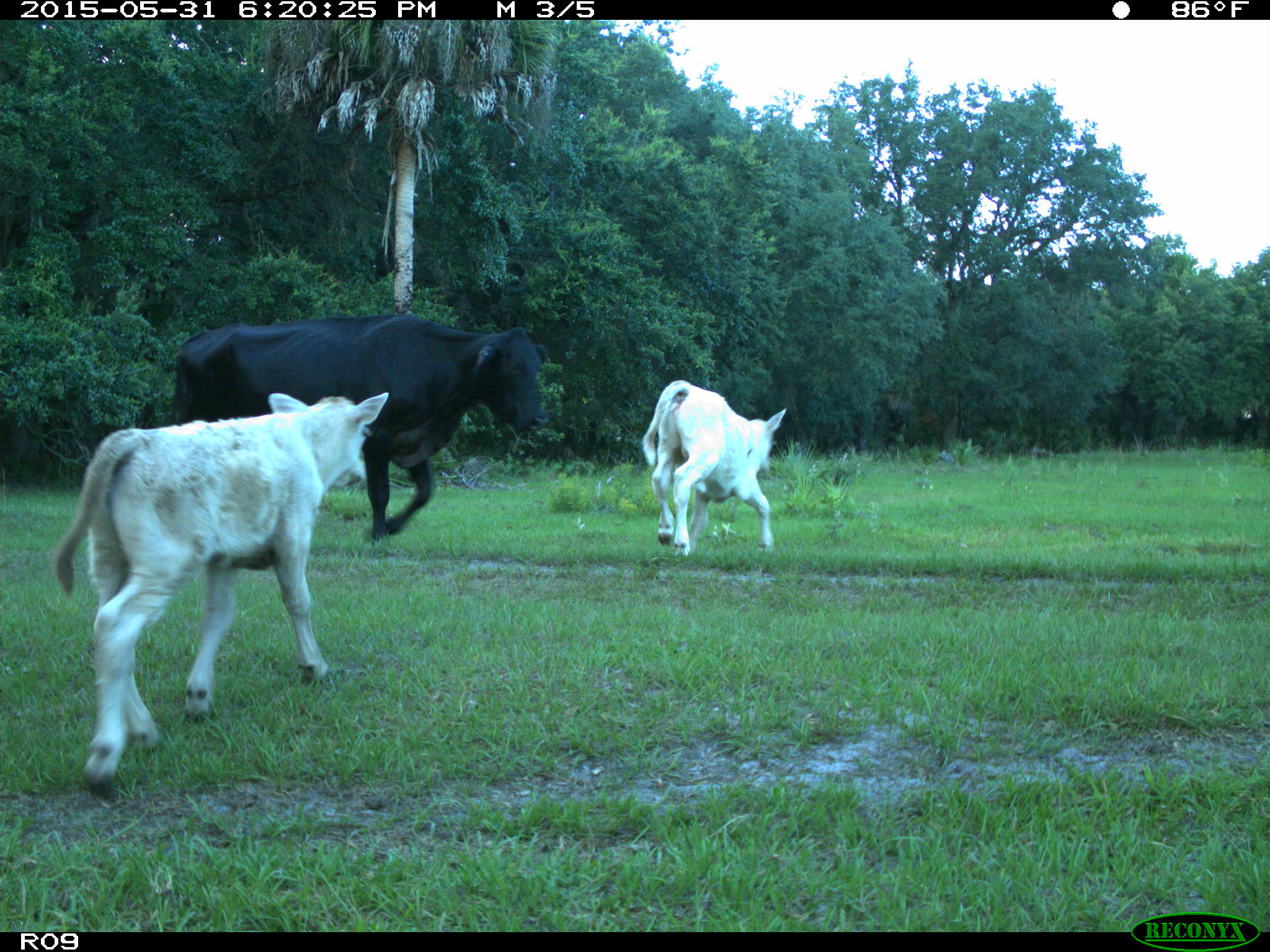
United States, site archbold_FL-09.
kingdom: Animalia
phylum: Chordata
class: Mammalia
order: Artiodactyla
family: Bovidae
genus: Bos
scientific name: Bos taurus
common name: domestic cow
Bos taurus (domestic cow).